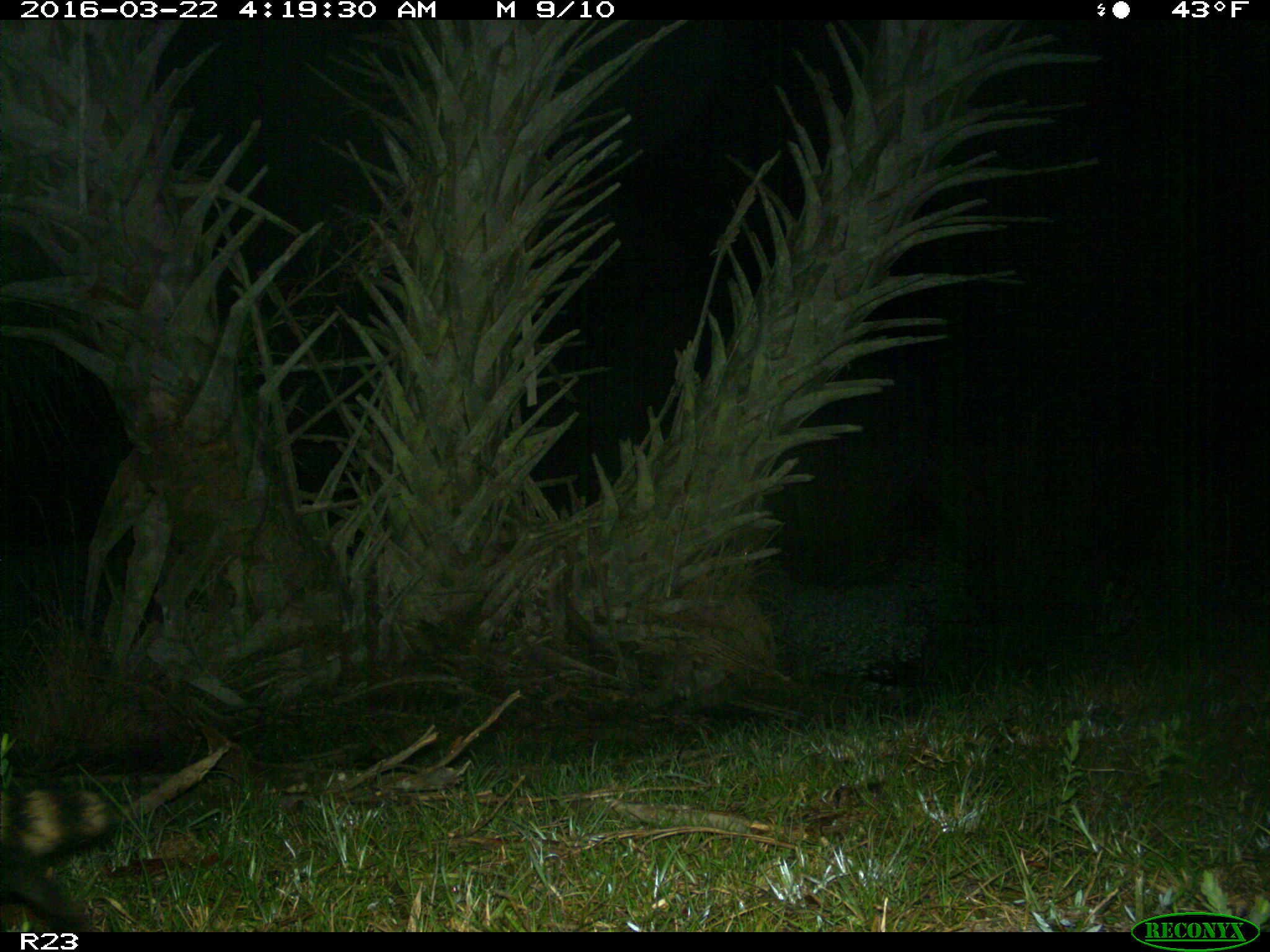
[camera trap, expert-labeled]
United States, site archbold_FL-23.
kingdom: Animalia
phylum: Chordata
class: Mammalia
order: Carnivora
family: Procyonidae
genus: Procyon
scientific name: Procyon lotor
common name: common raccoon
Procyon lotor (common raccoon).